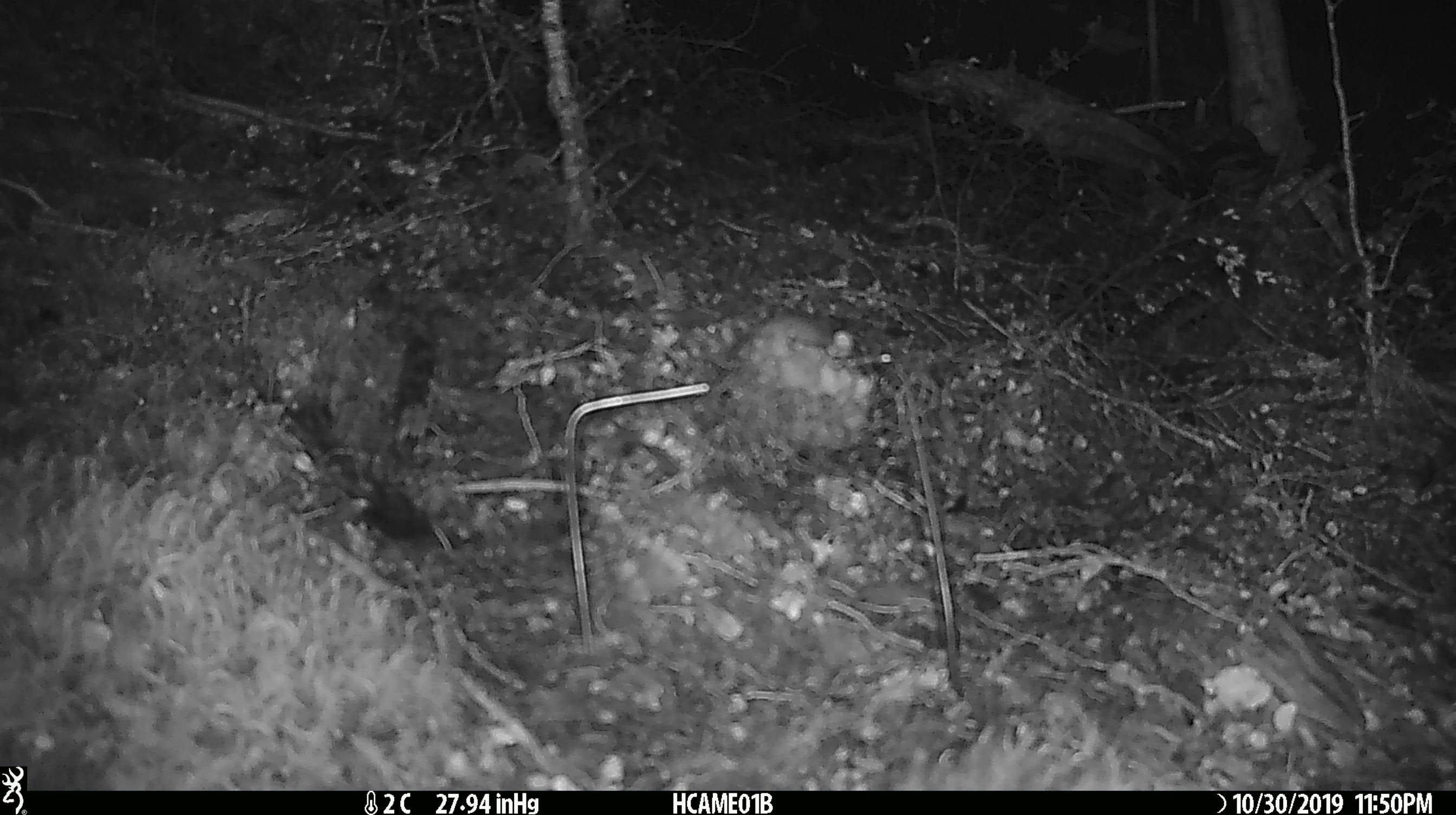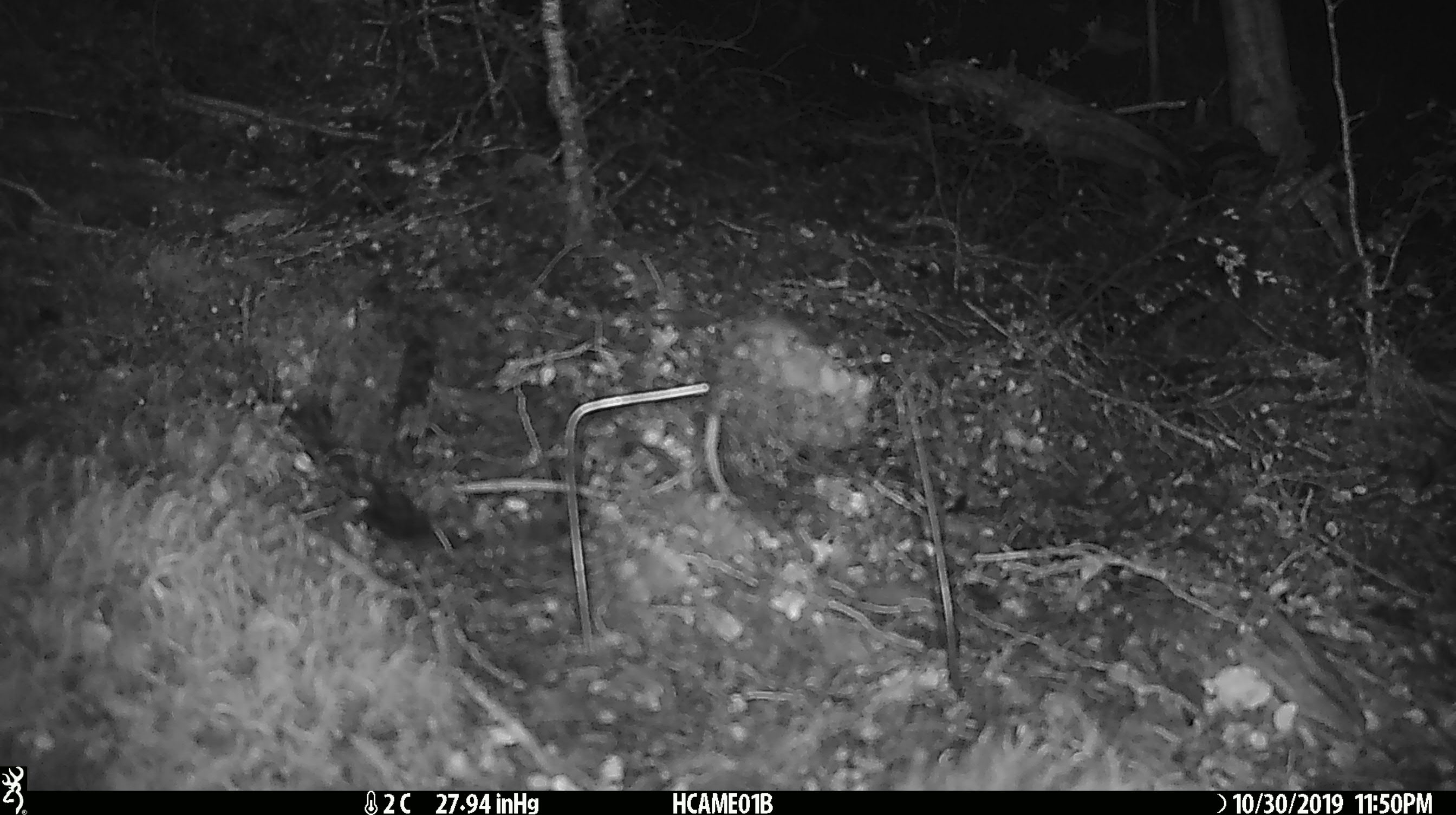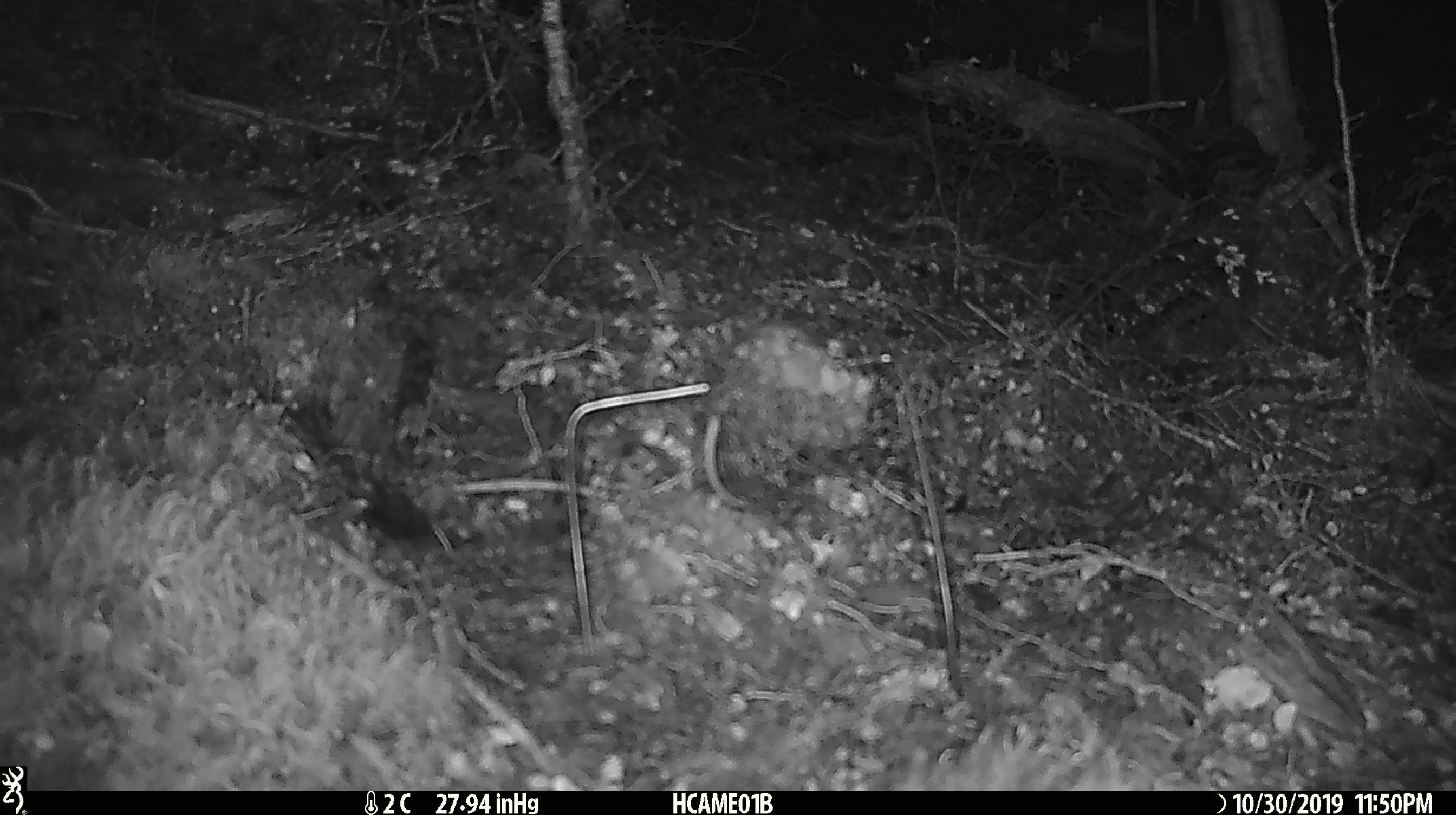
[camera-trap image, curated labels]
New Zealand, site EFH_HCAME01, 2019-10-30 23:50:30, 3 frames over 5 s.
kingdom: Animalia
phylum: Chordata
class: Mammalia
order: Rodentia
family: Muridae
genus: Mus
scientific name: Mus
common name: mouse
Mouse (Mus).